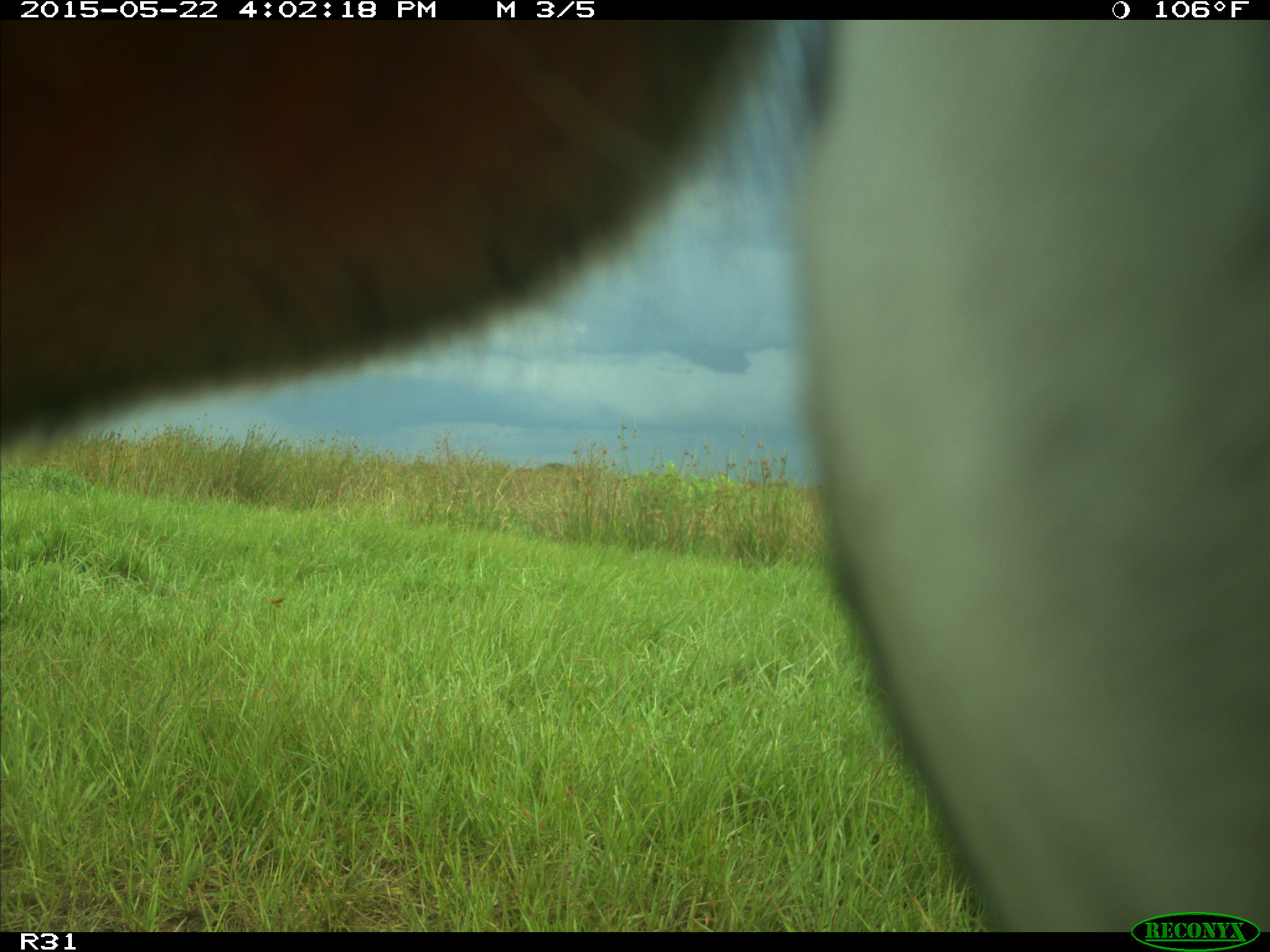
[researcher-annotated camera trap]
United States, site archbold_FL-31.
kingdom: Animalia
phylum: Chordata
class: Mammalia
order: Artiodactyla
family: Bovidae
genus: Bos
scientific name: Bos taurus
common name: domestic cow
Bos taurus (domestic cow).